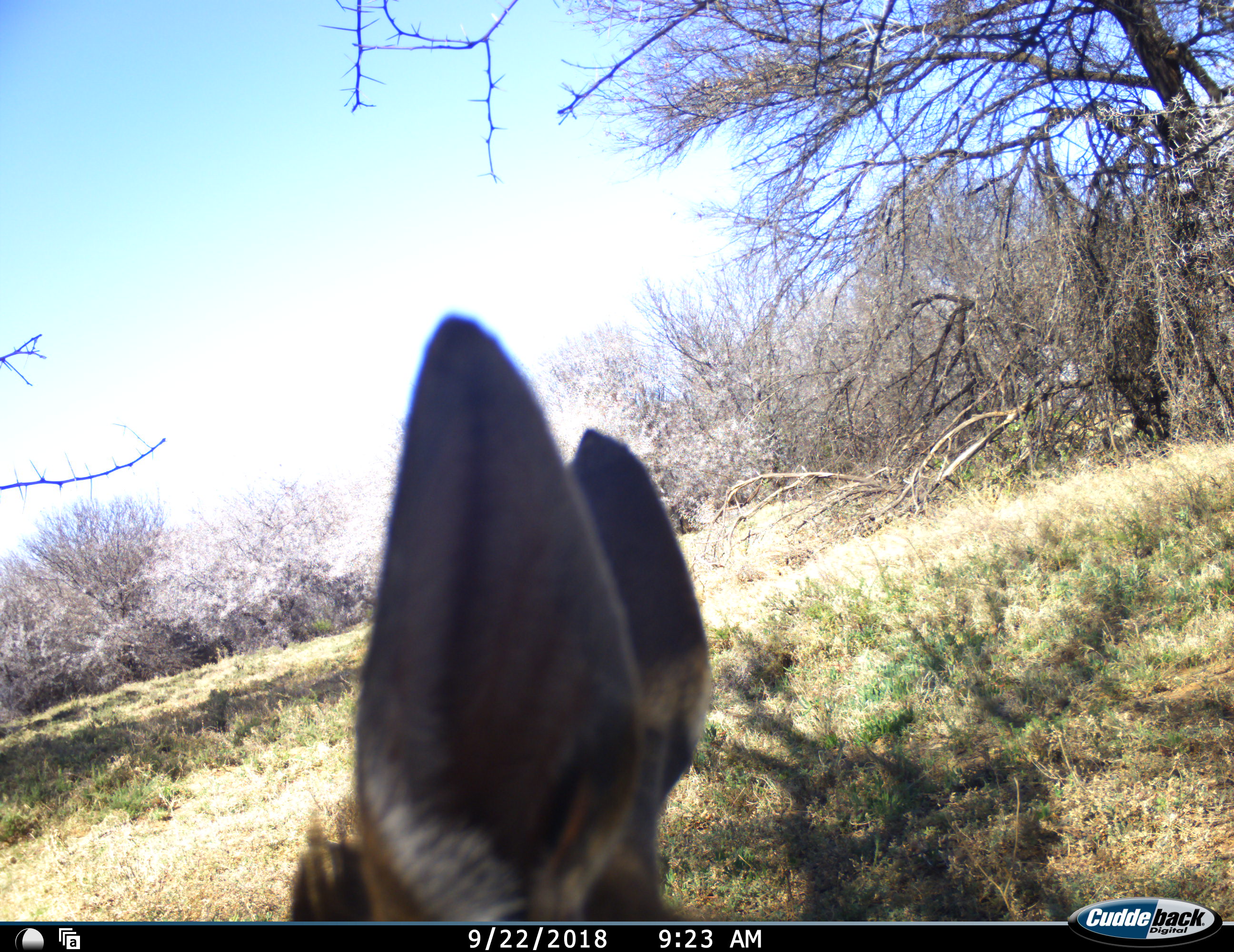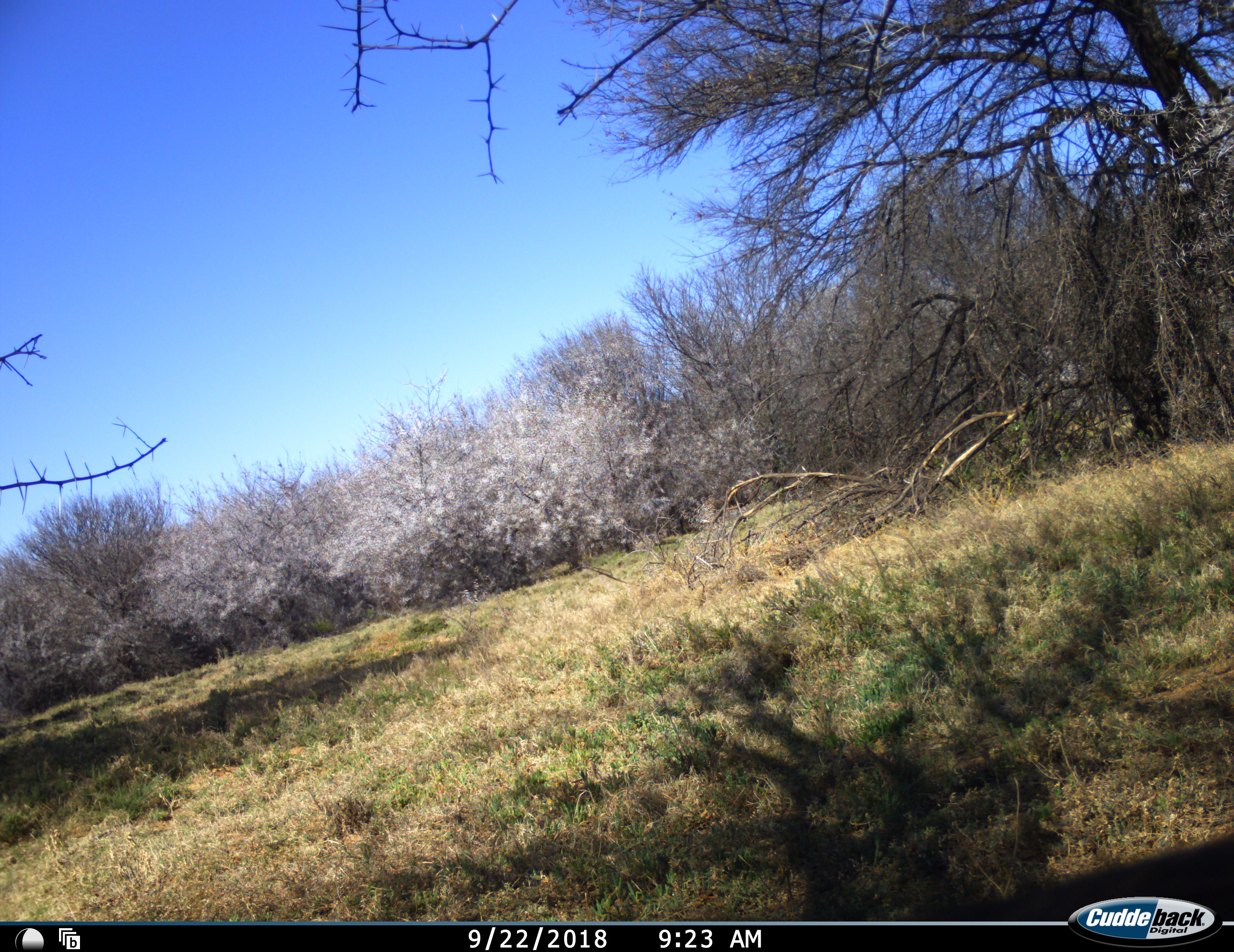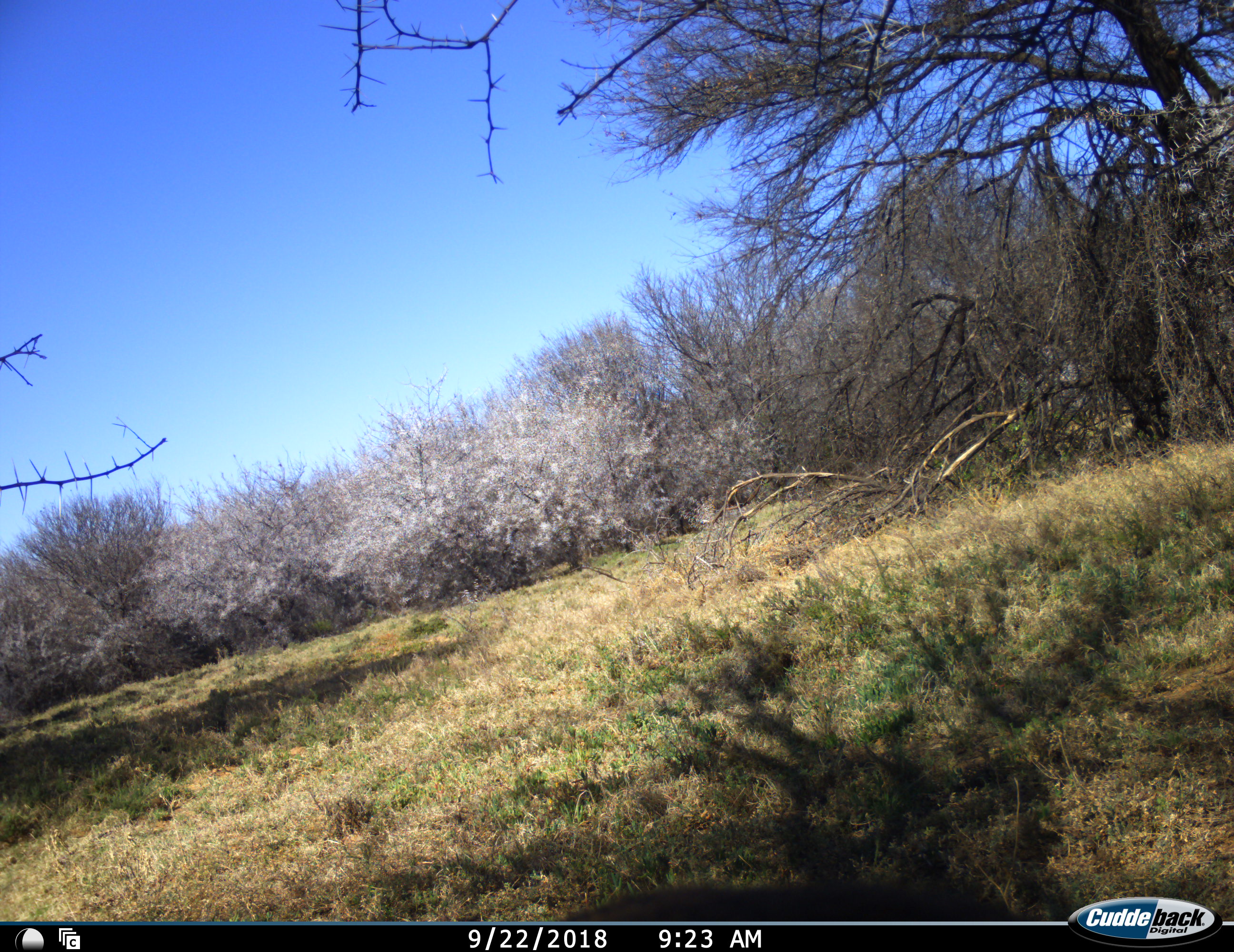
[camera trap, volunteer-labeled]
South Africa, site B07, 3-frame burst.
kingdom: Animalia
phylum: Chordata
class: Mammalia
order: Artiodactyla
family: Bovidae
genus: Sylvicapra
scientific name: Sylvicapra grimmia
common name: common grey duiker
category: duikercommongrey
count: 1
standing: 40%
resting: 0%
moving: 60%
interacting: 0%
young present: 20%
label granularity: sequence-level